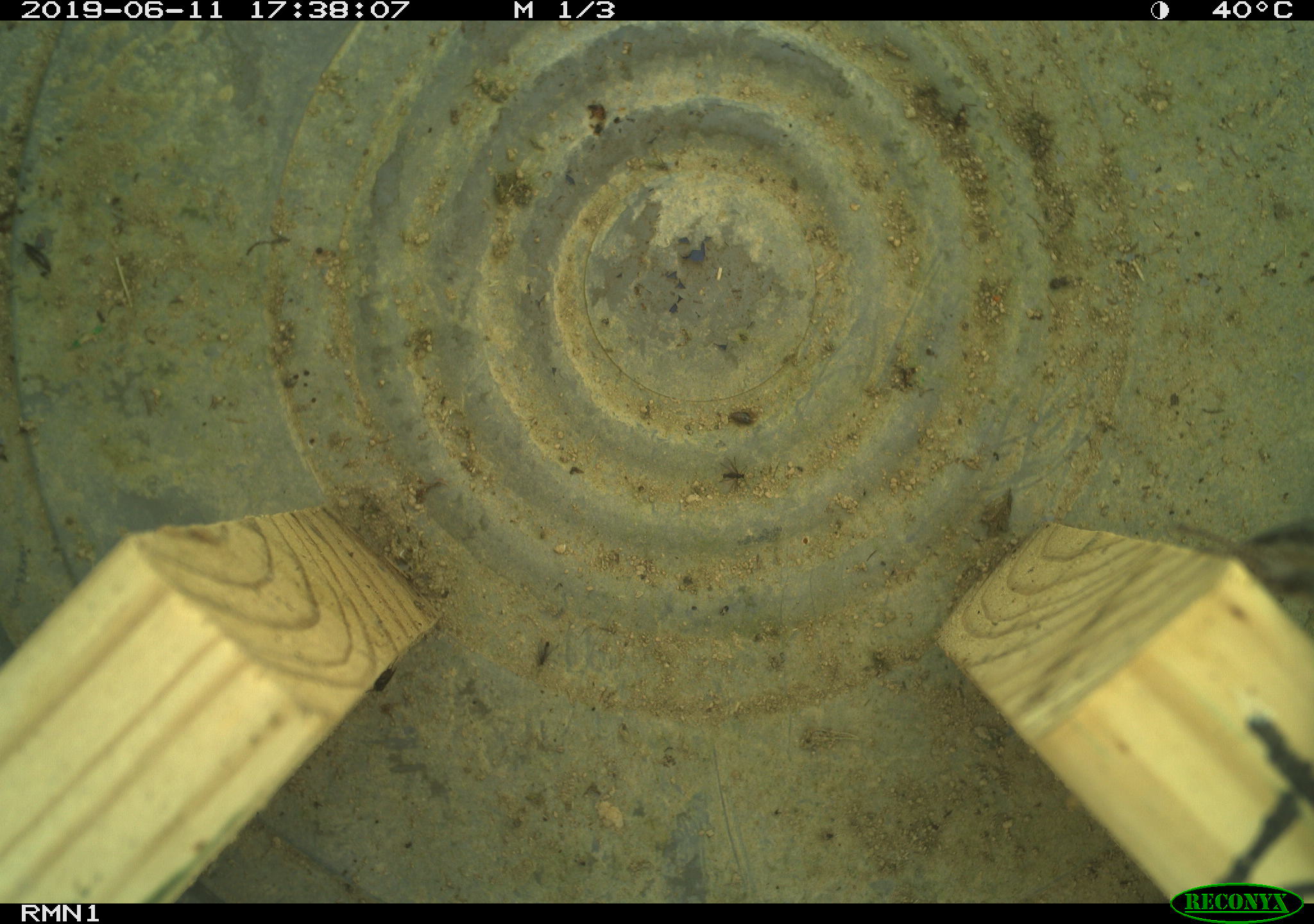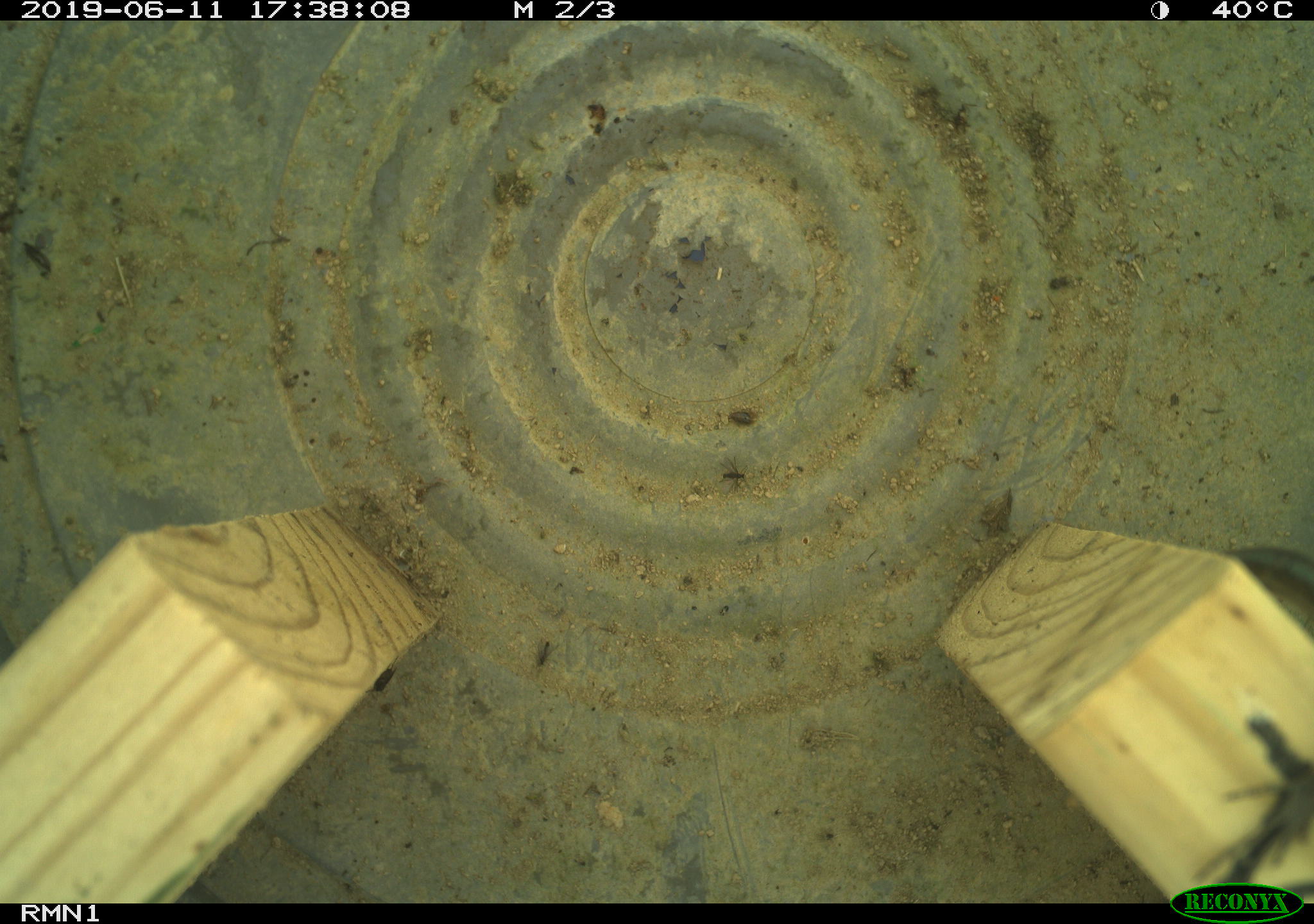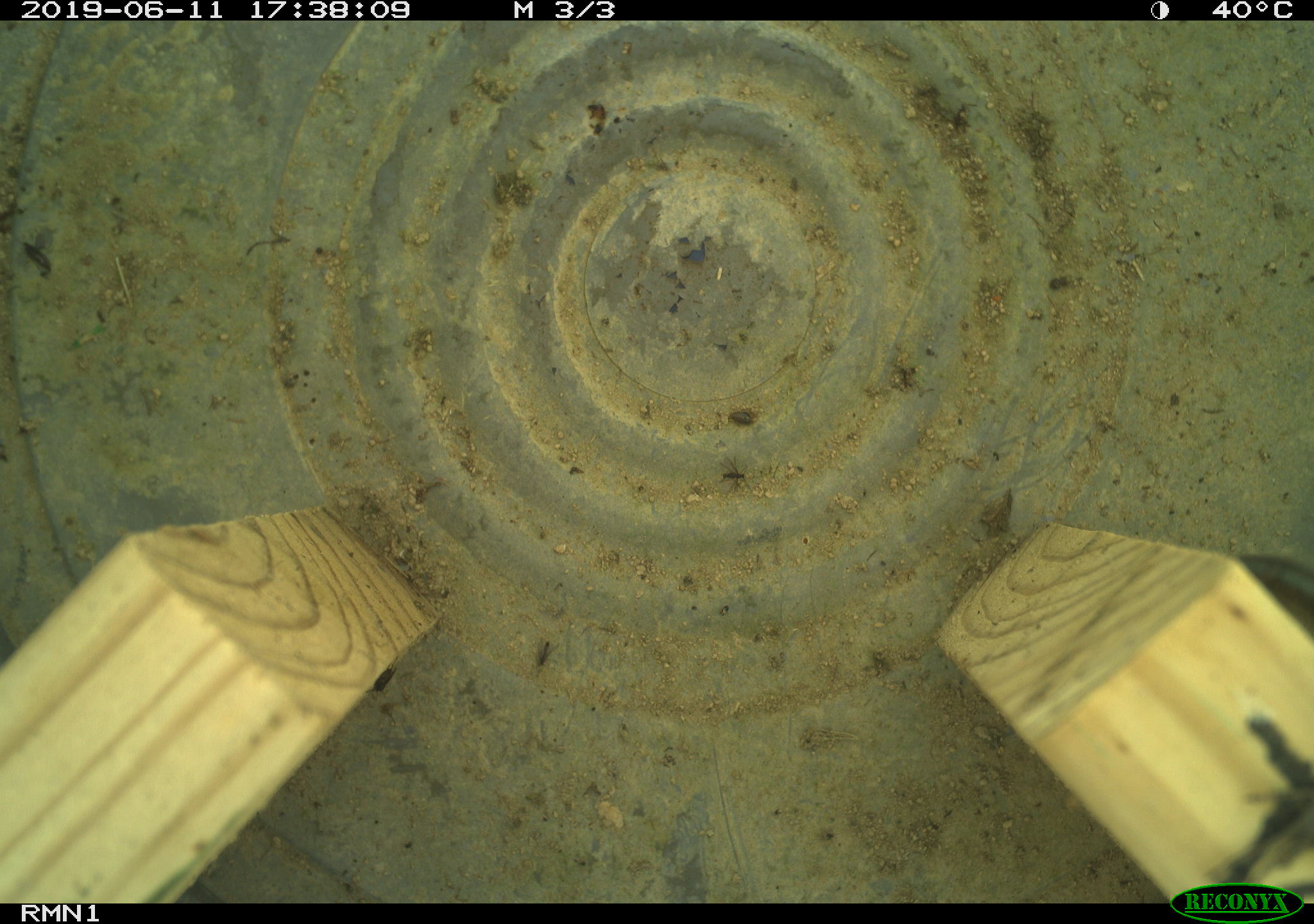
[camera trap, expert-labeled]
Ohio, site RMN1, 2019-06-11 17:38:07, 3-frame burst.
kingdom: Animalia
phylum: Chordata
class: Reptilia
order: Squamata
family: Scincidae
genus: Plestiodon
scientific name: Plestiodon fasciatus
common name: common five-lined skink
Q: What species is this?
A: Common five-lined skink (Plestiodon fasciatus).